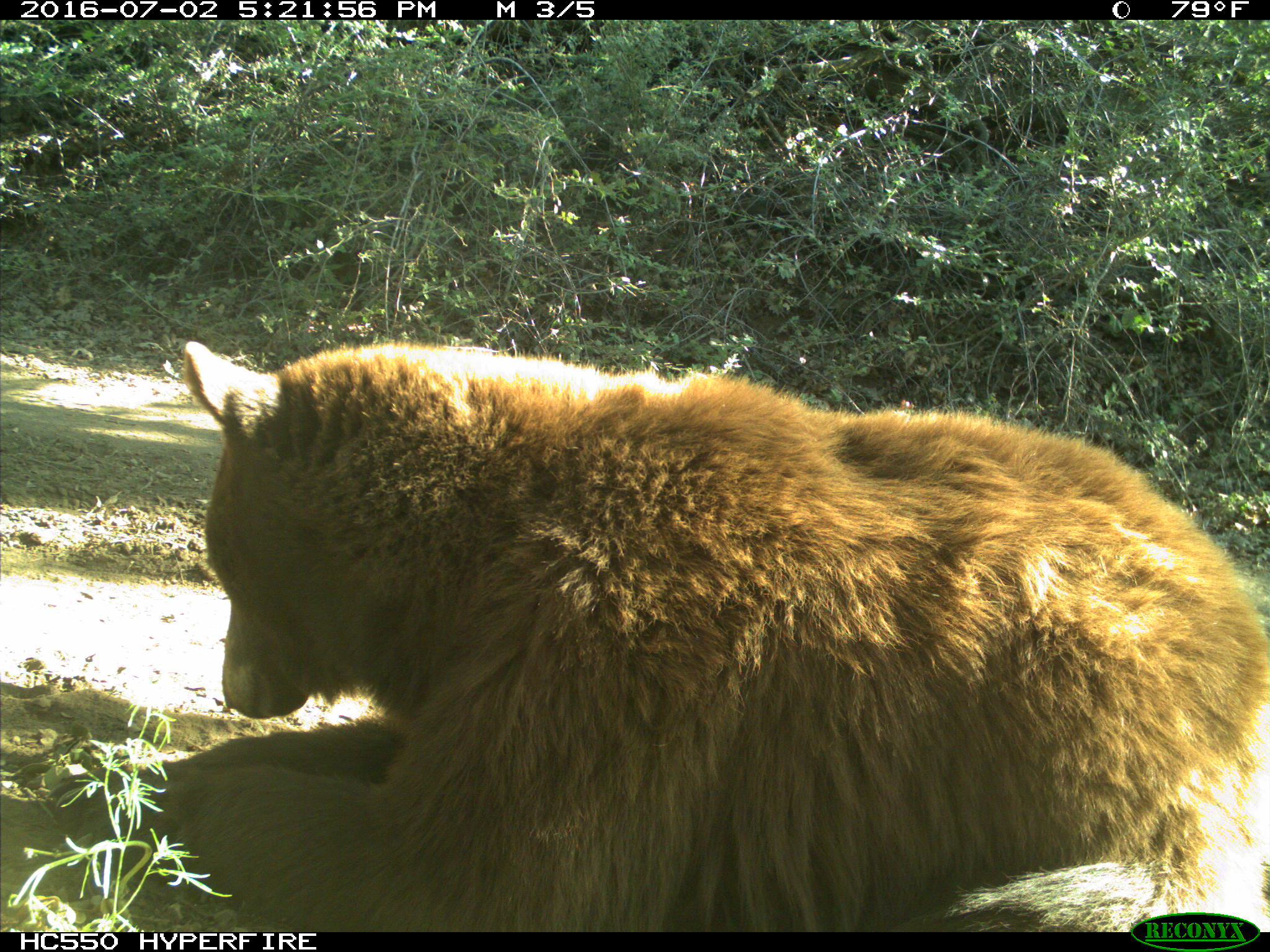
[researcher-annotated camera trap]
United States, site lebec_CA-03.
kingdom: Animalia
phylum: Chordata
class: Mammalia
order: Carnivora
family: Ursidae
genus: Ursus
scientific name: Ursus americanus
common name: american black bear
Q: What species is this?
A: Ursus americanus (american black bear).